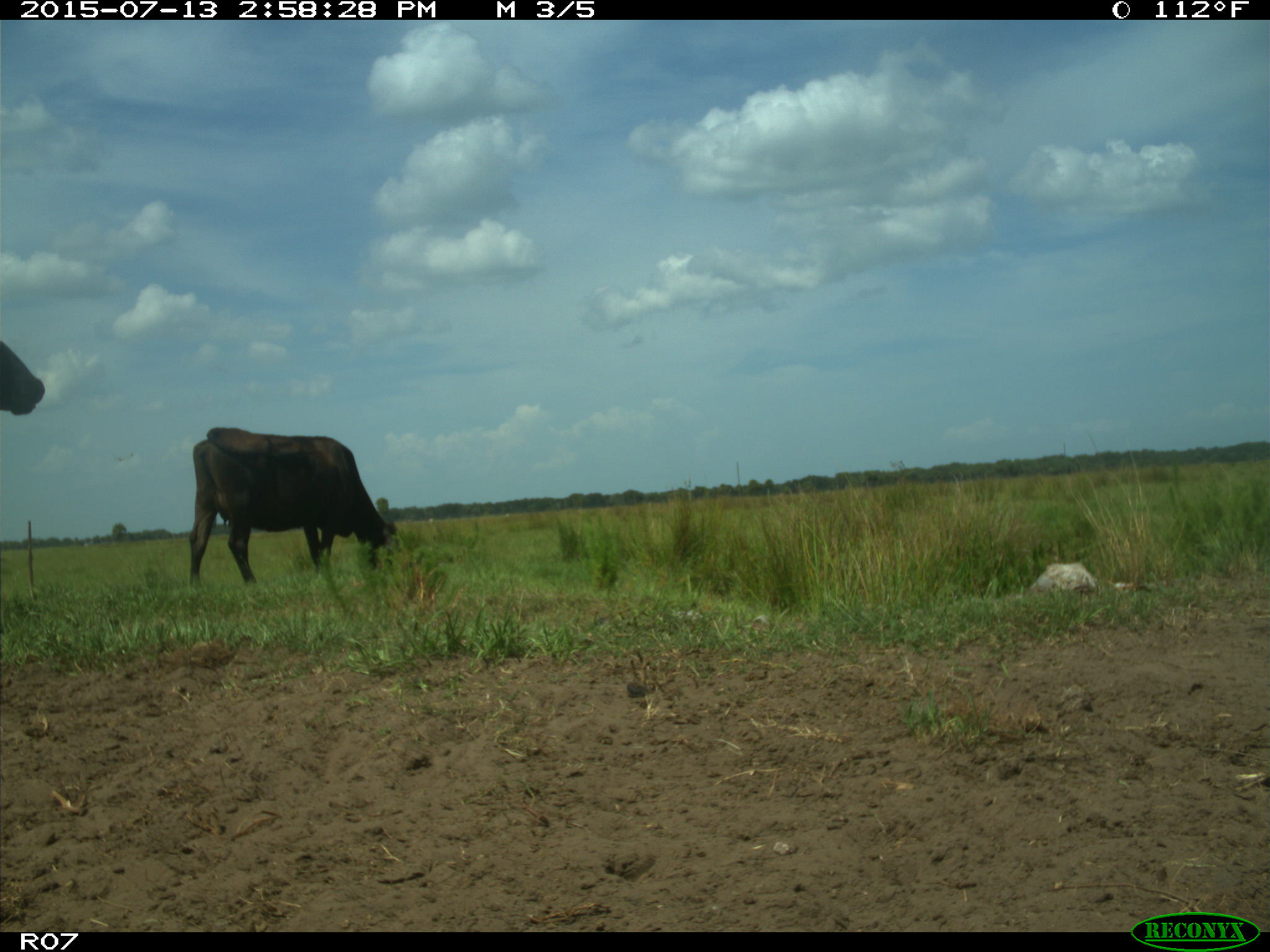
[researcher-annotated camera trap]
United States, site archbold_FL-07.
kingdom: Animalia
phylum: Chordata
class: Mammalia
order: Artiodactyla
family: Bovidae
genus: Bos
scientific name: Bos taurus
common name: domestic cow